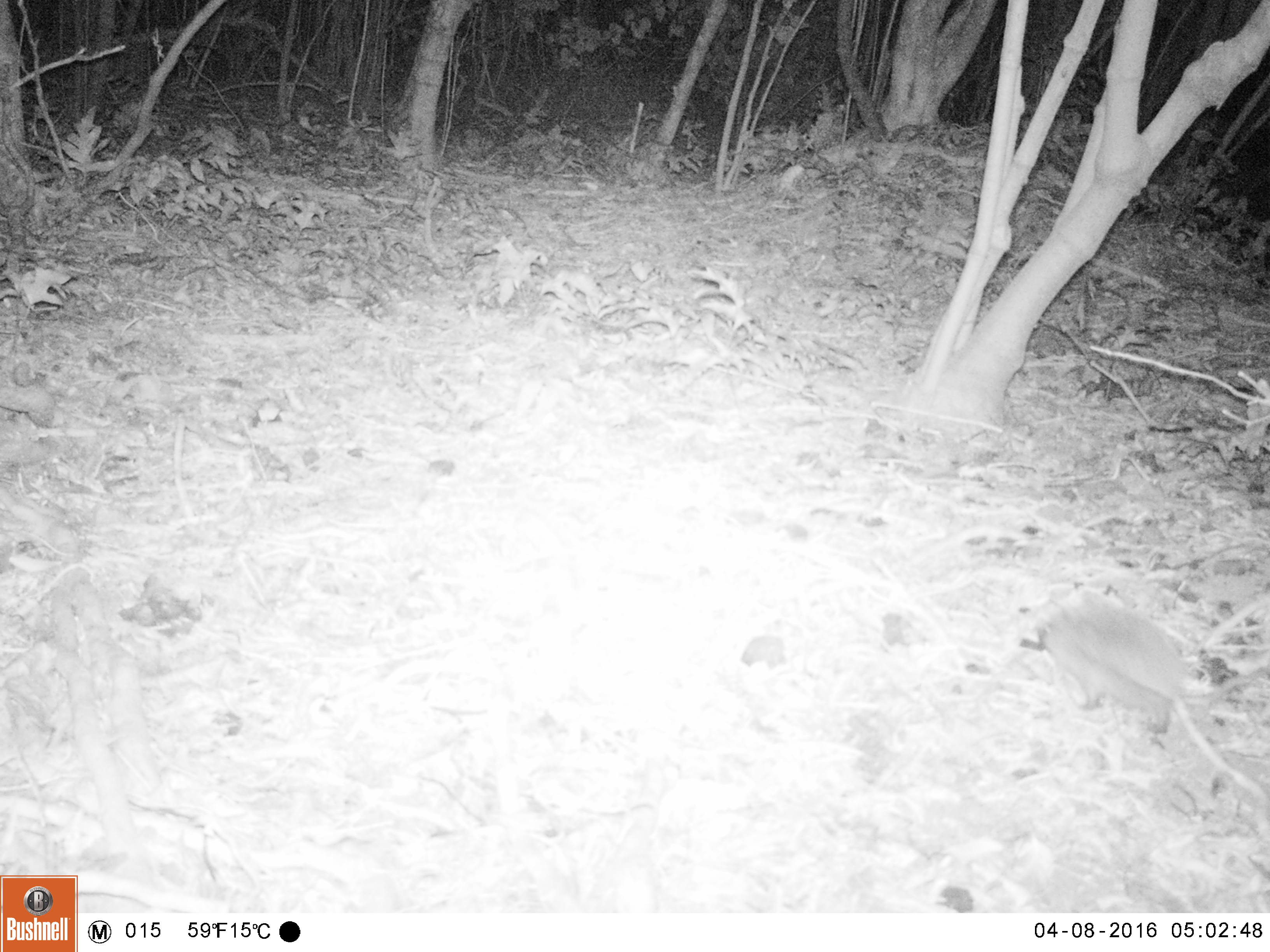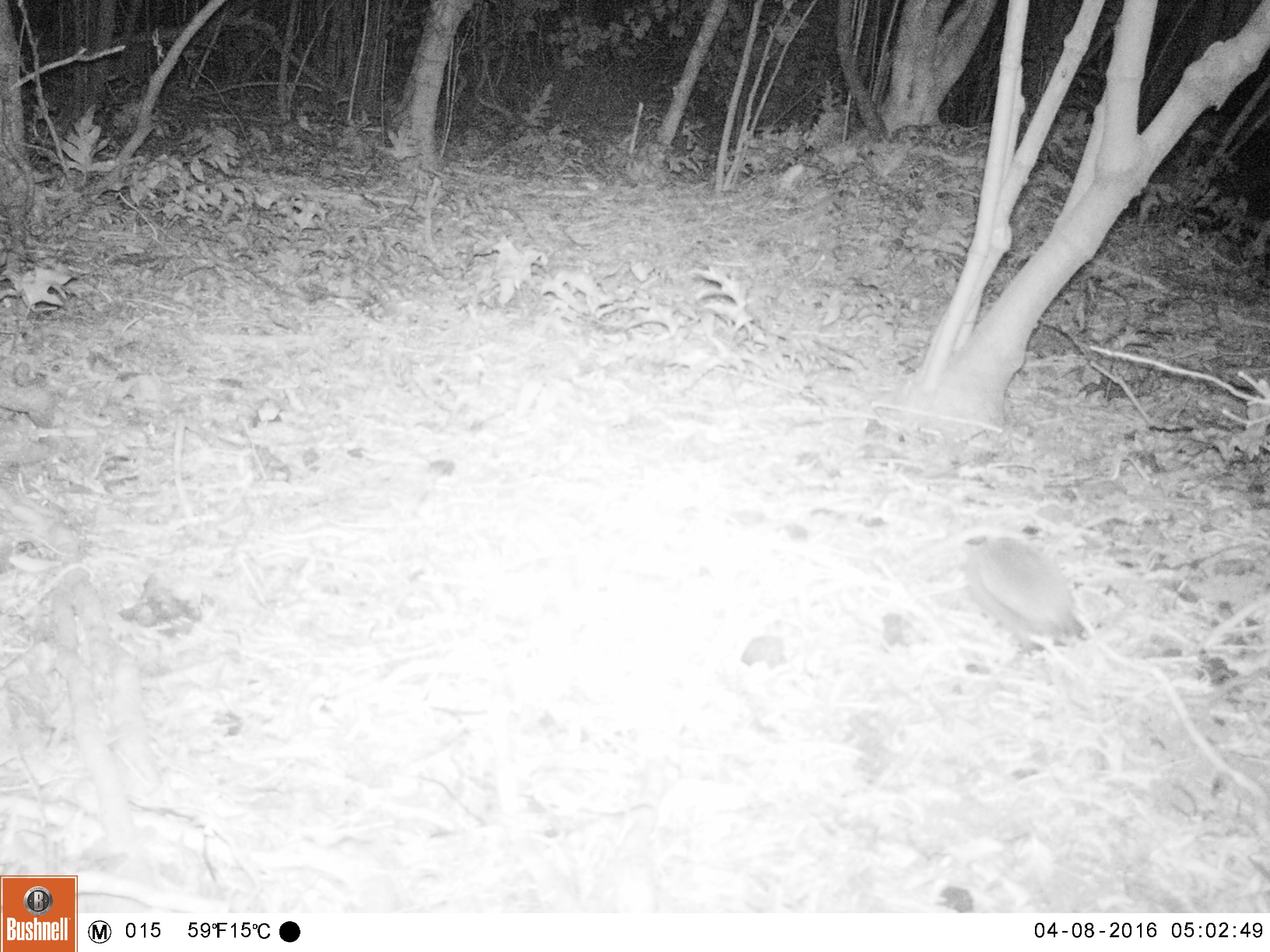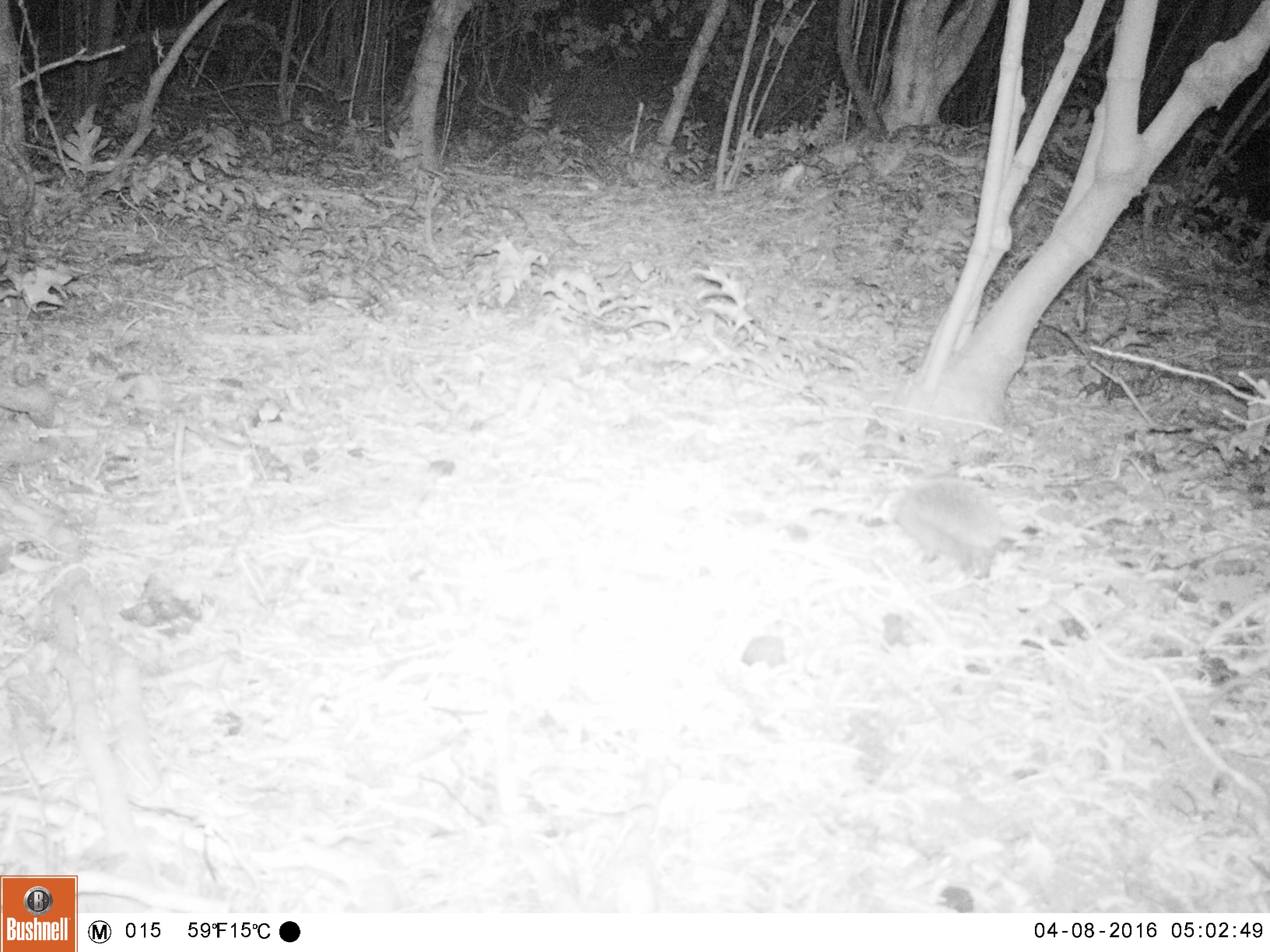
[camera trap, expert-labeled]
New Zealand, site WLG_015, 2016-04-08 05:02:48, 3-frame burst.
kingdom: Animalia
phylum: Chordata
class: Mammalia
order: Eulipotyphla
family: Erinaceidae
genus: Erinaceus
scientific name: Erinaceus europaeus europaeus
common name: european hedgehog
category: hedgehog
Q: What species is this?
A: Hedgehog (european hedgehog) (Erinaceus europaeus europaeus).